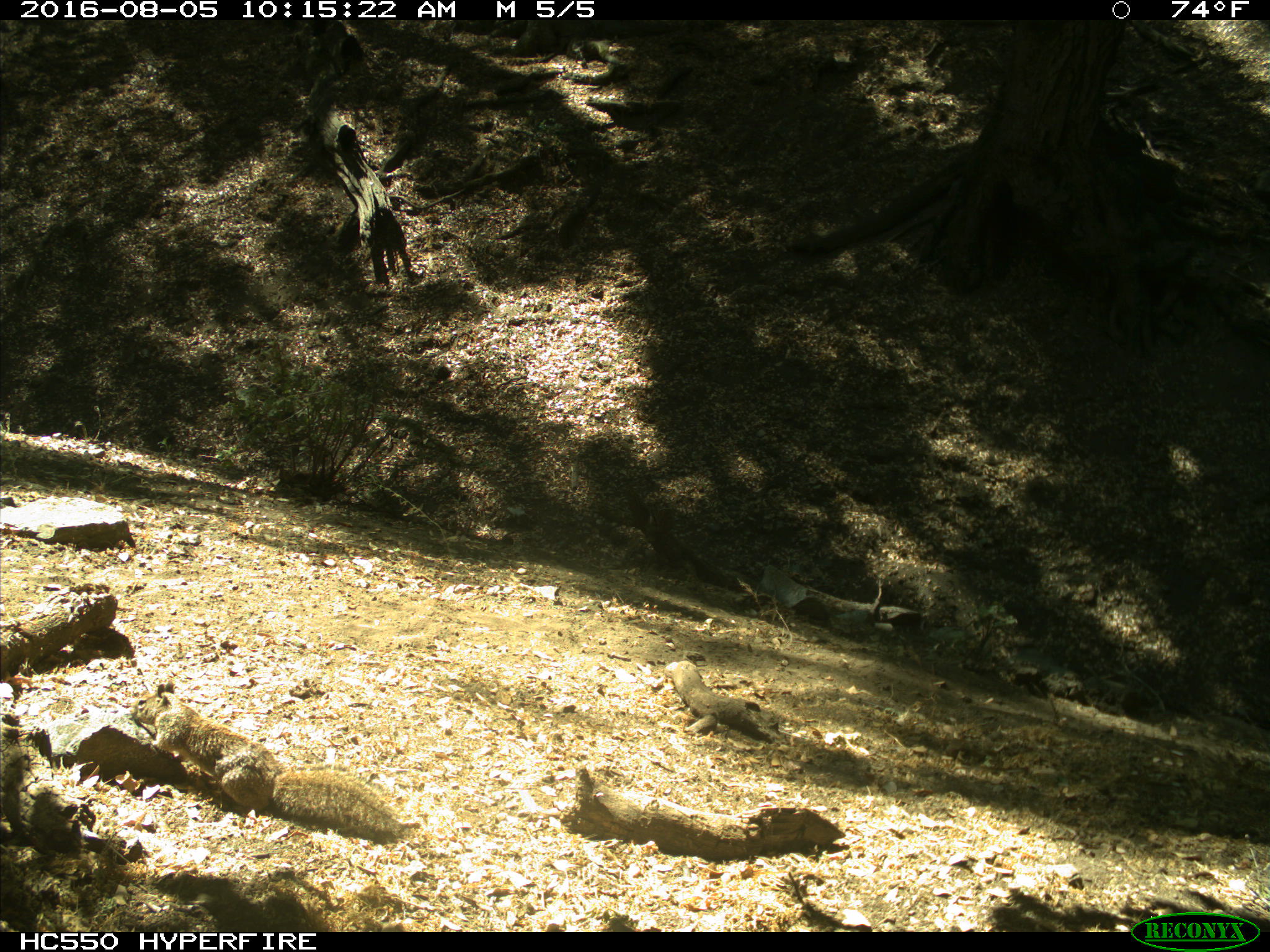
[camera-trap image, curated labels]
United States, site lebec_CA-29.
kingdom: Animalia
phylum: Chordata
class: Mammalia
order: Rodentia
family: Sciuridae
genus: Otospermophilus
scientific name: Otospermophilus beecheyi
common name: california ground squirrel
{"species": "Otospermophilus beecheyi (california ground squirrel)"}